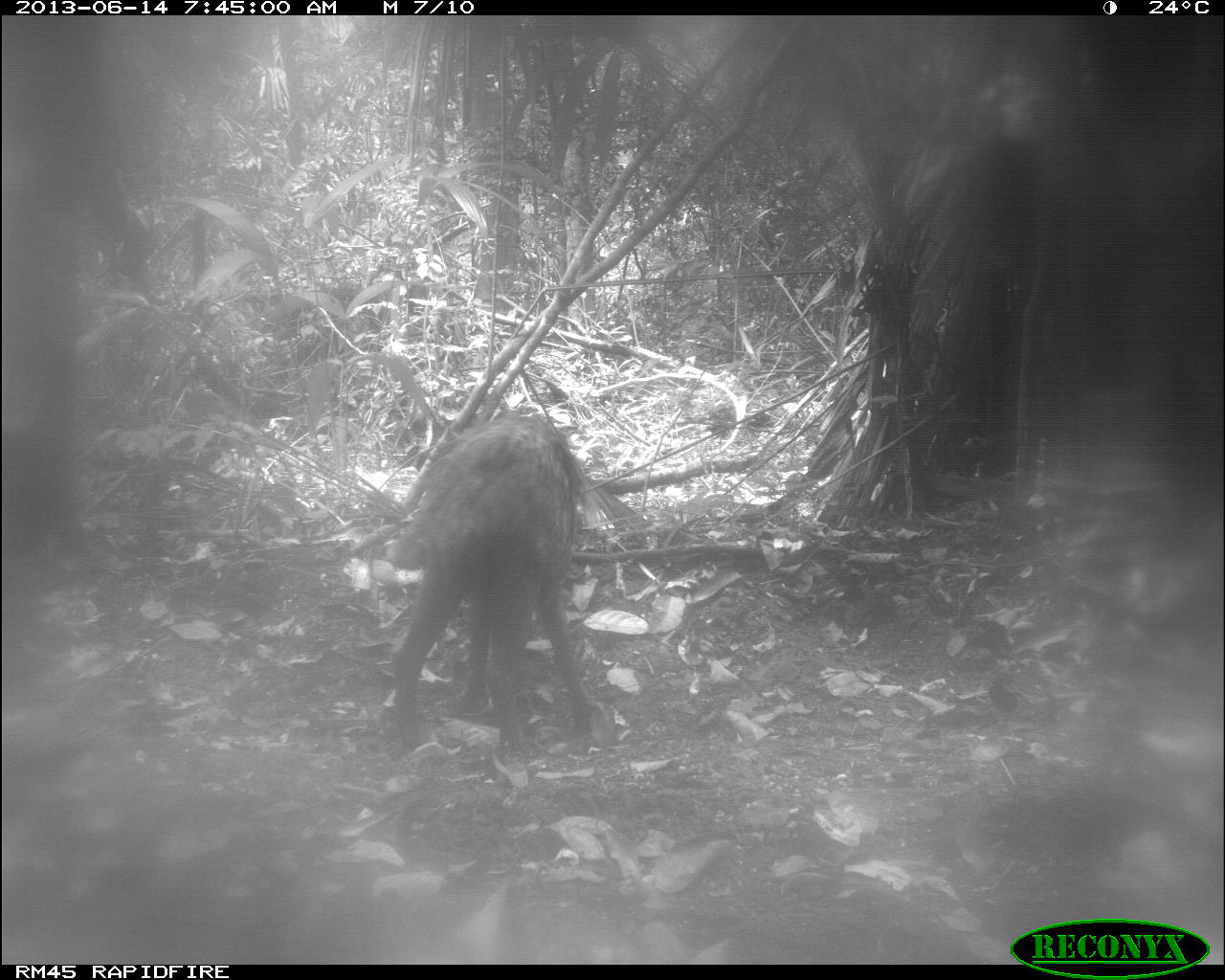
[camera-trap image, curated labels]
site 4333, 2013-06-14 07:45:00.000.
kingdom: Animalia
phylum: Chordata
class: Mammalia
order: Artiodactyla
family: Tayassuidae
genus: Tayassu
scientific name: Tayassu pecari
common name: white-lipped peccary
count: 3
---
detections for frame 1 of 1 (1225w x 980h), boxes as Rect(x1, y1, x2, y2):
tayassu pecari: Rect(387, 409, 605, 759)